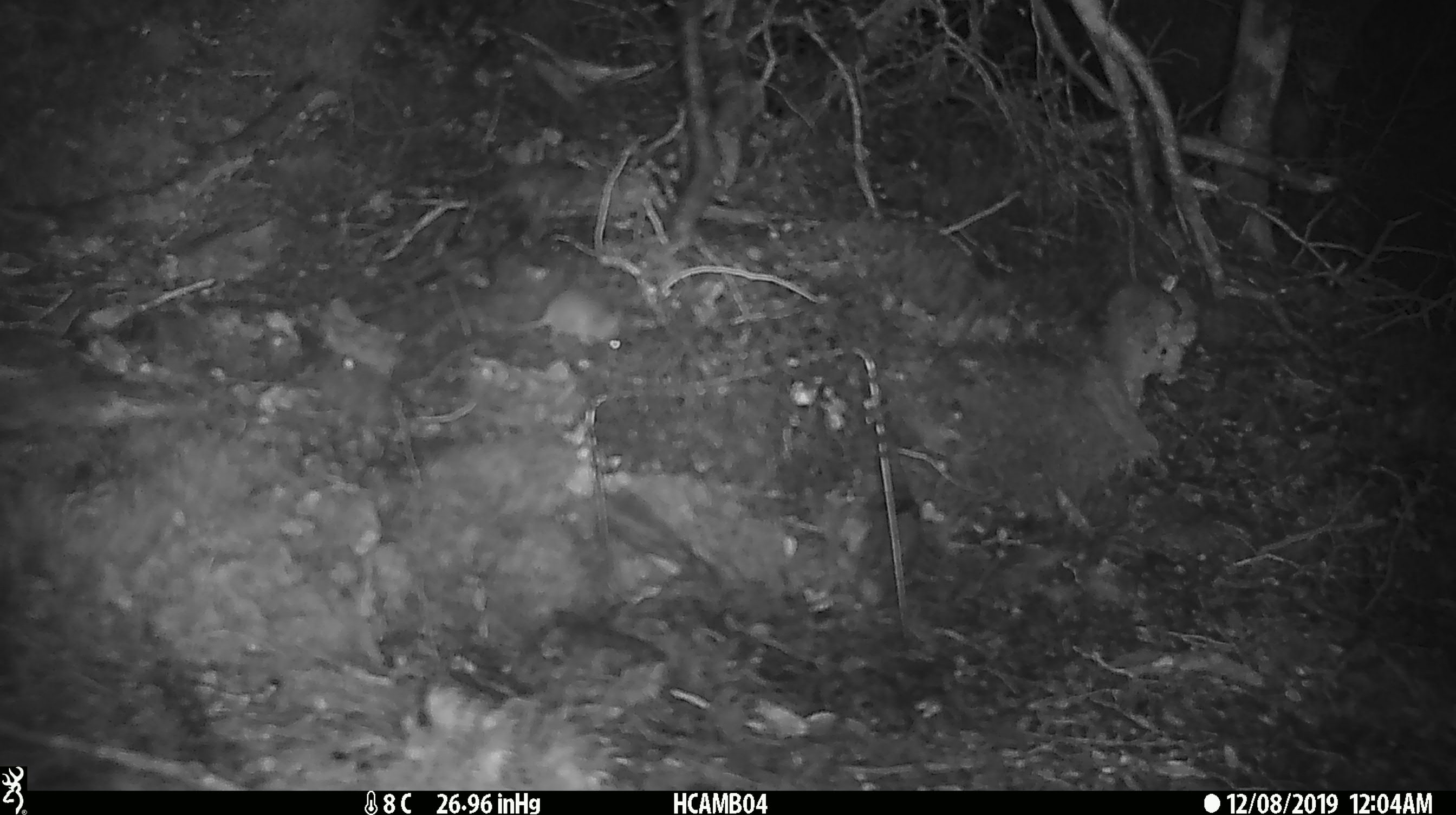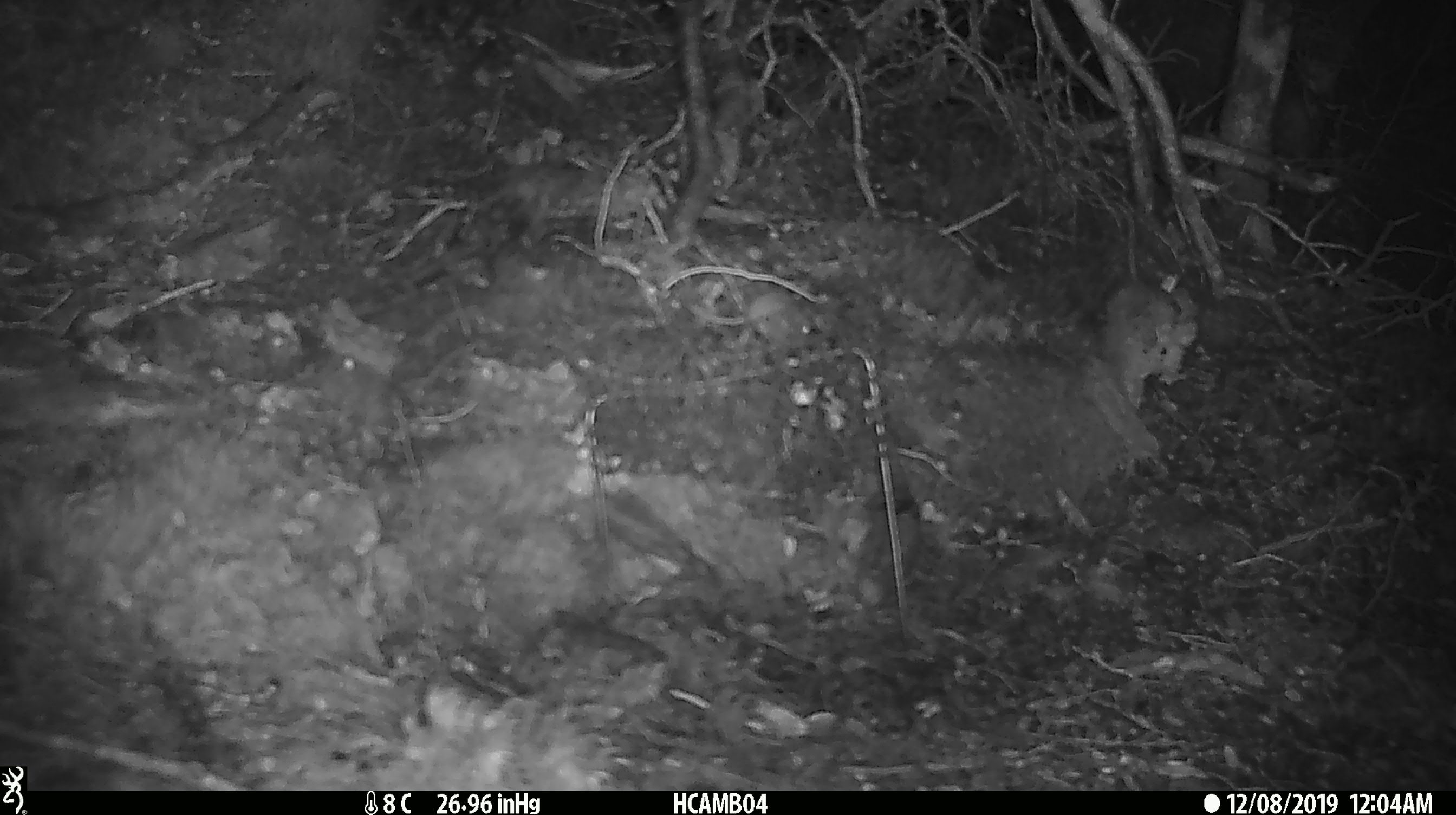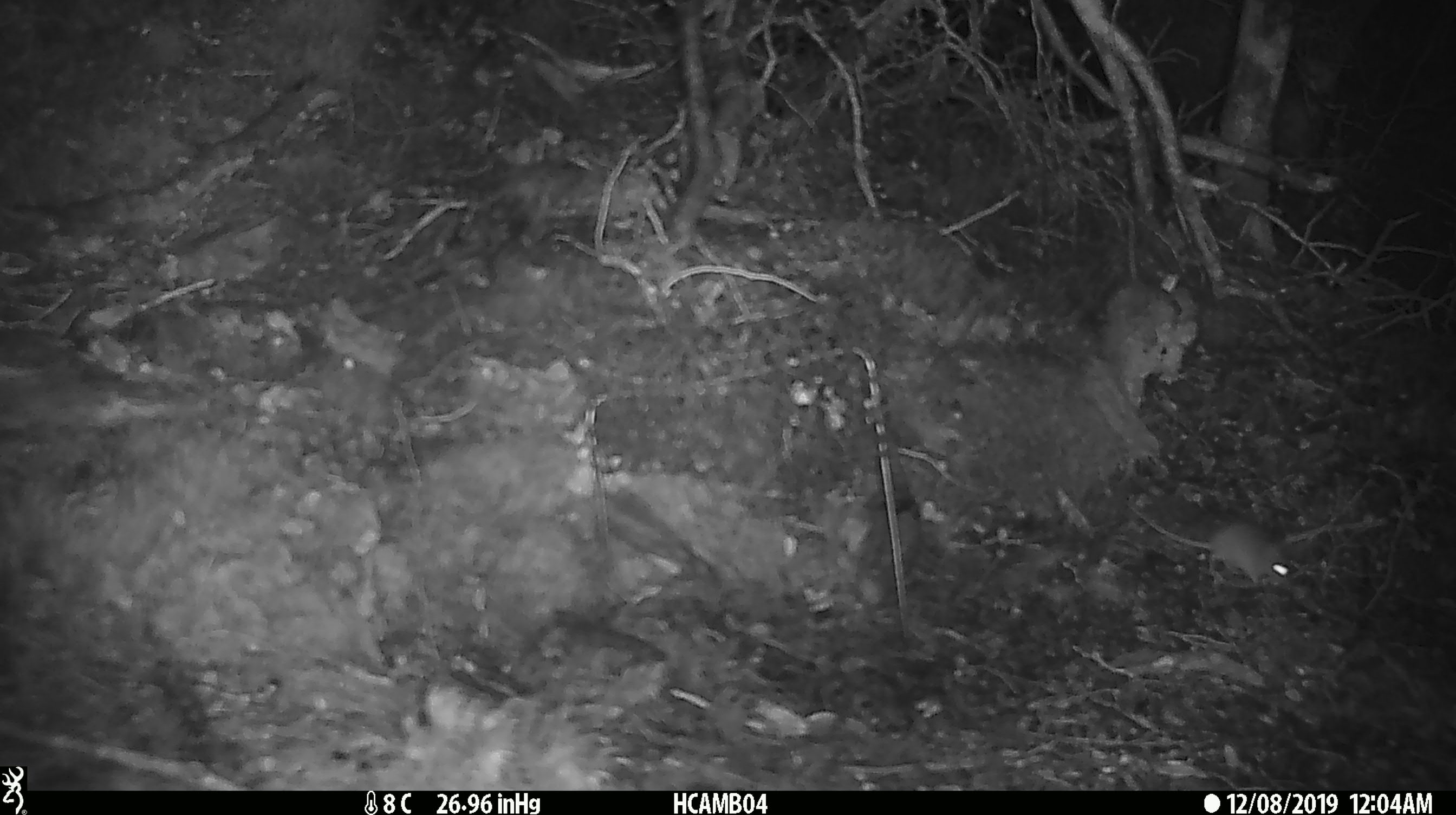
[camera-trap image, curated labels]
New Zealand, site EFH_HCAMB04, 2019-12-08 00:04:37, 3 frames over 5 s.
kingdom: Animalia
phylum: Chordata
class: Mammalia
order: Rodentia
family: Muridae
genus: Mus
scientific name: Mus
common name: mouse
Mouse (Mus).